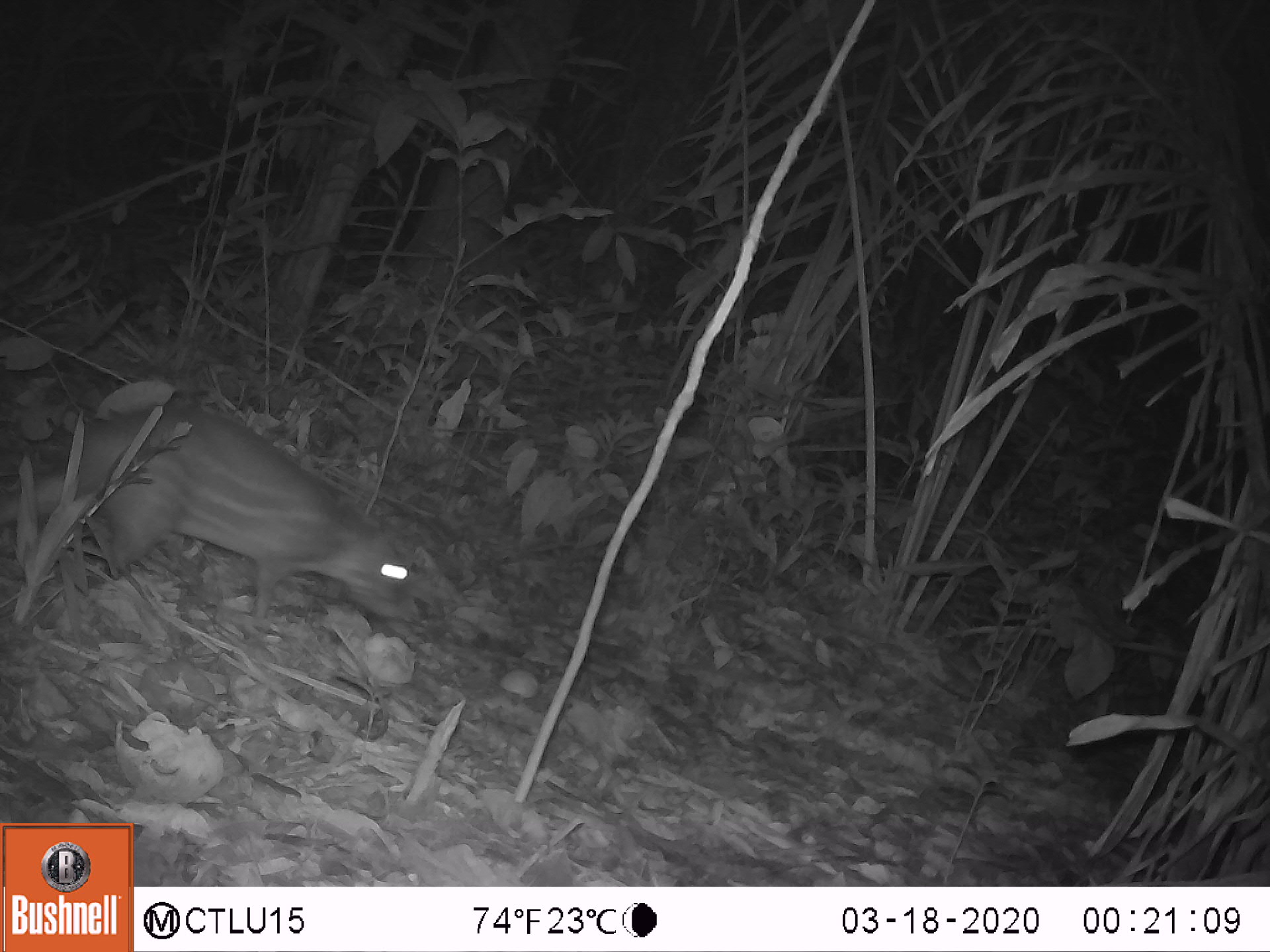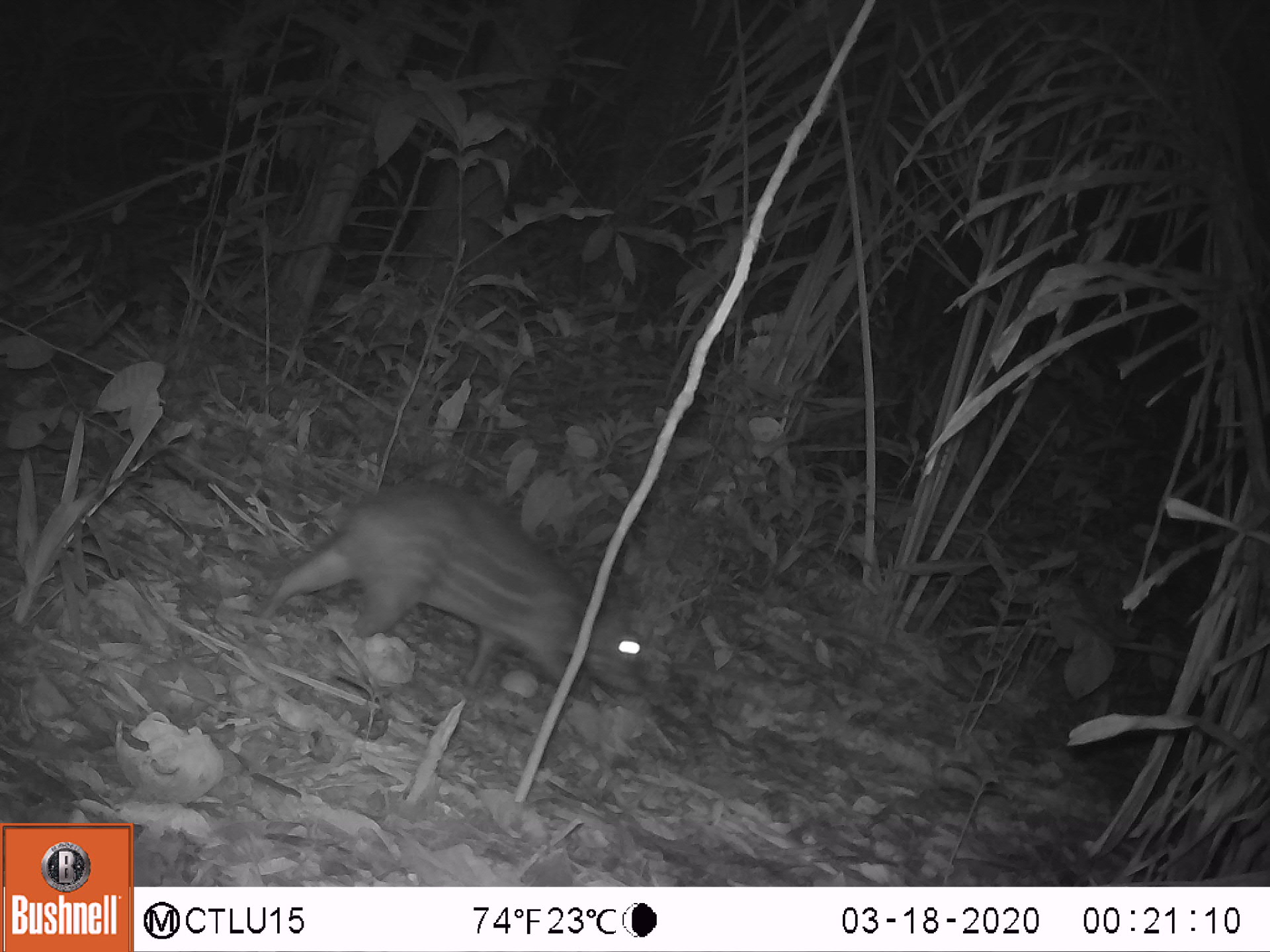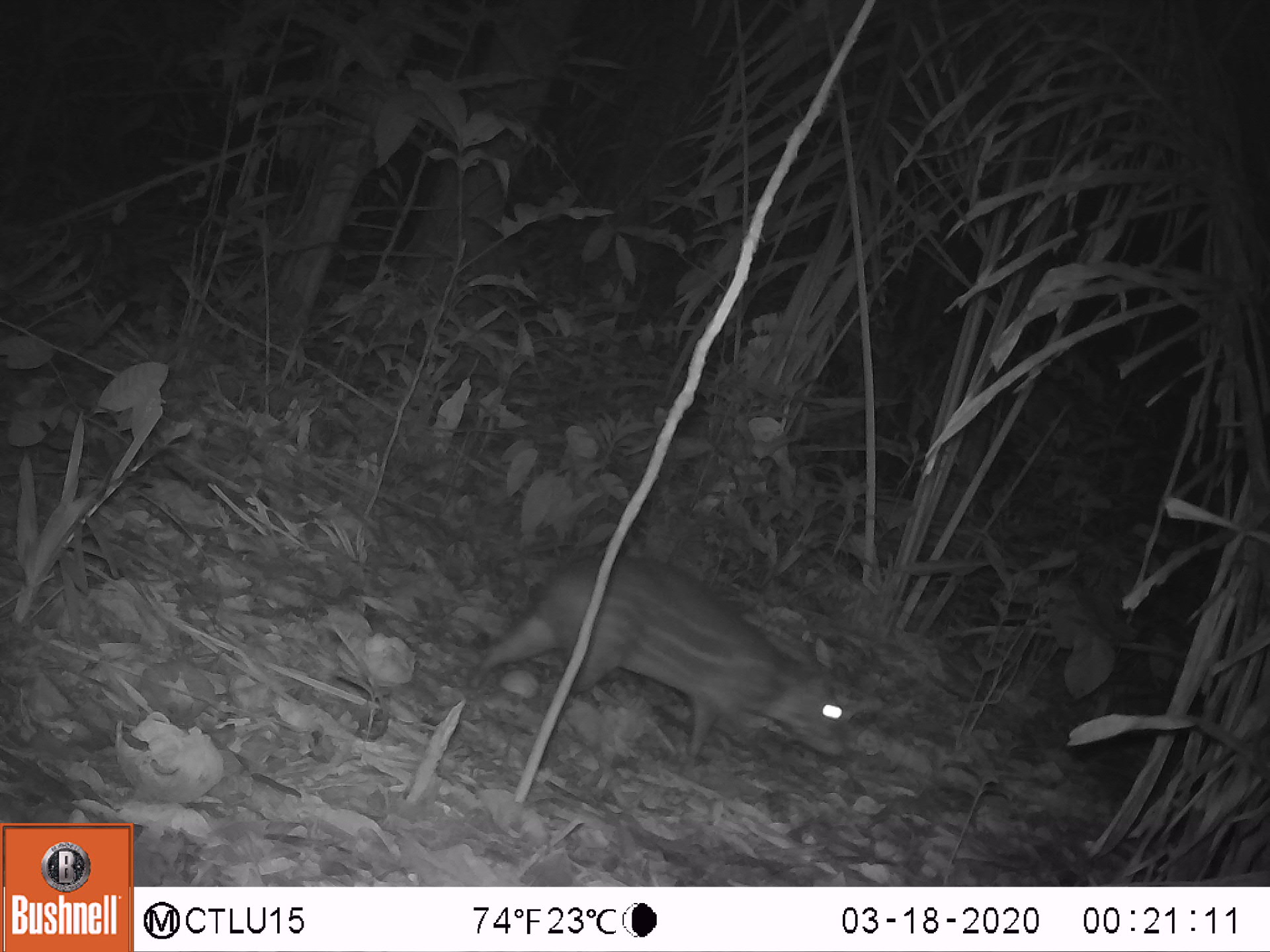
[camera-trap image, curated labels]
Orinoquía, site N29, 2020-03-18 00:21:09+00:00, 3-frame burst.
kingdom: Animalia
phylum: Chordata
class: Mammalia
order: Rodentia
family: Cuniculidae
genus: Cuniculus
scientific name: Cuniculus paca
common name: spotted paca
Spotted paca (Cuniculus paca).